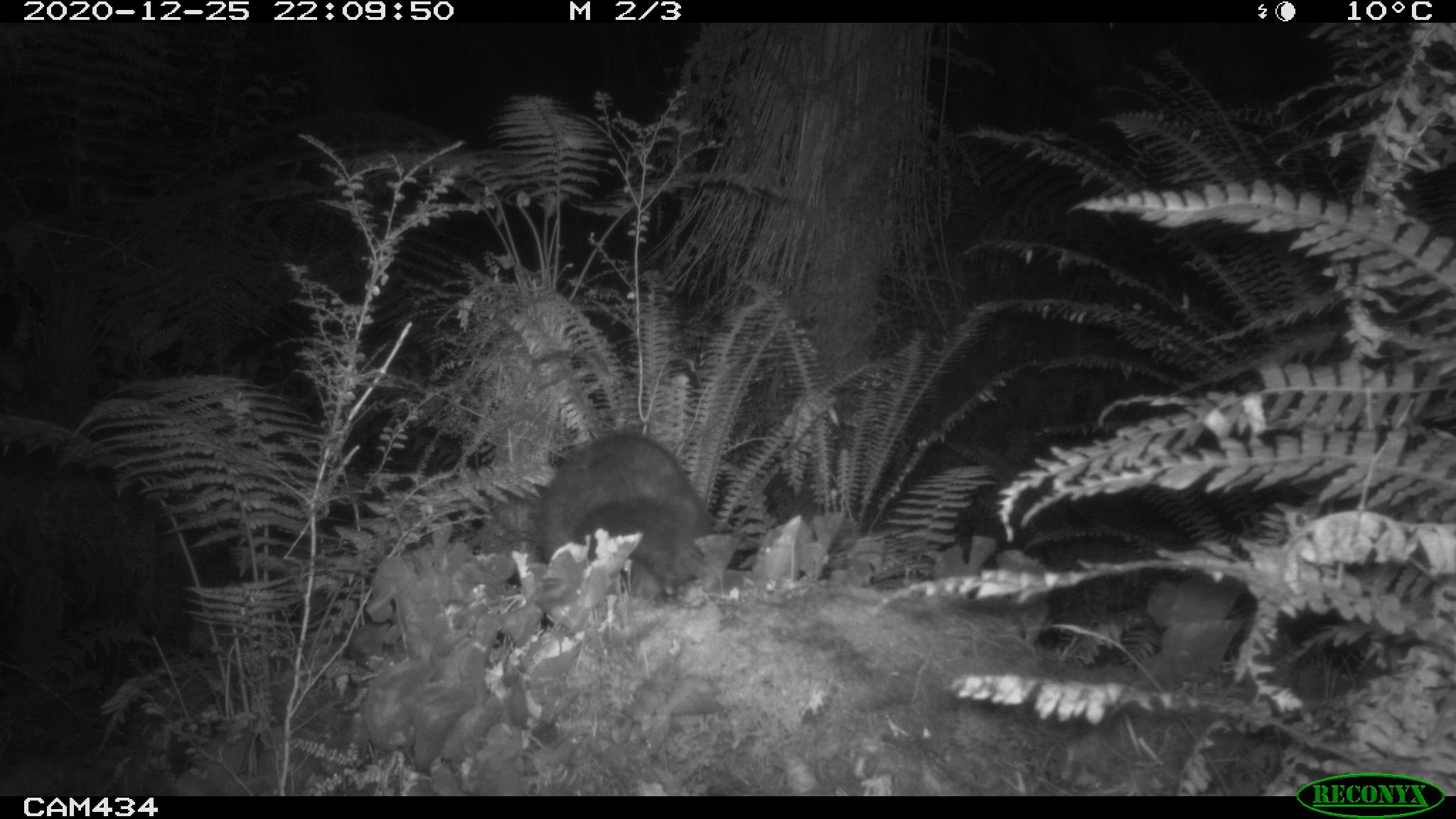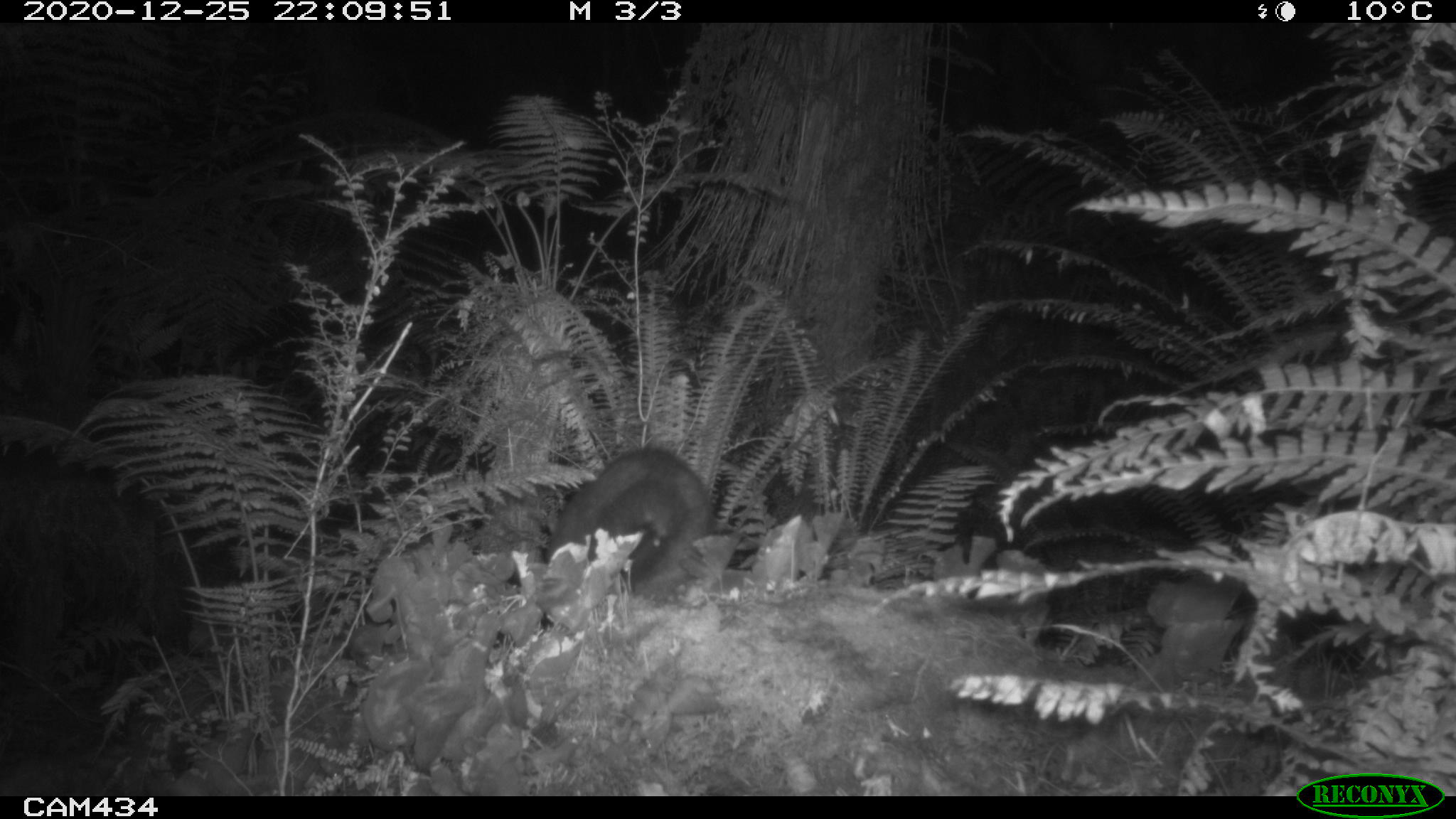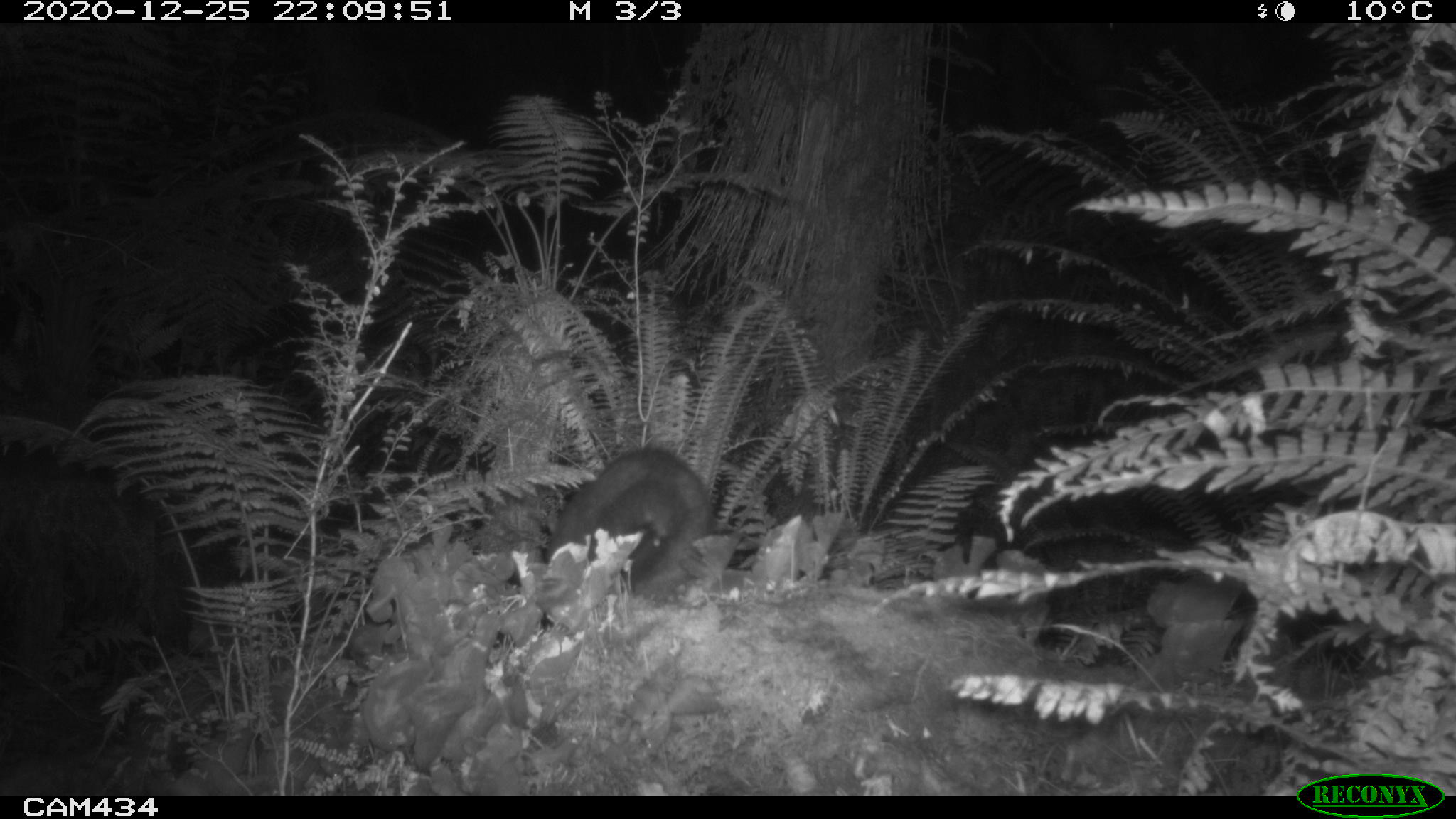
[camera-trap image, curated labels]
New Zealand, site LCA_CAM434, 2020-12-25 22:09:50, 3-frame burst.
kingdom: Animalia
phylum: Chordata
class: Mammalia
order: Diprotodontia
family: Phalangeridae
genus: Trichosurus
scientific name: Trichosurus vulpecula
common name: common brushtail possum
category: possum